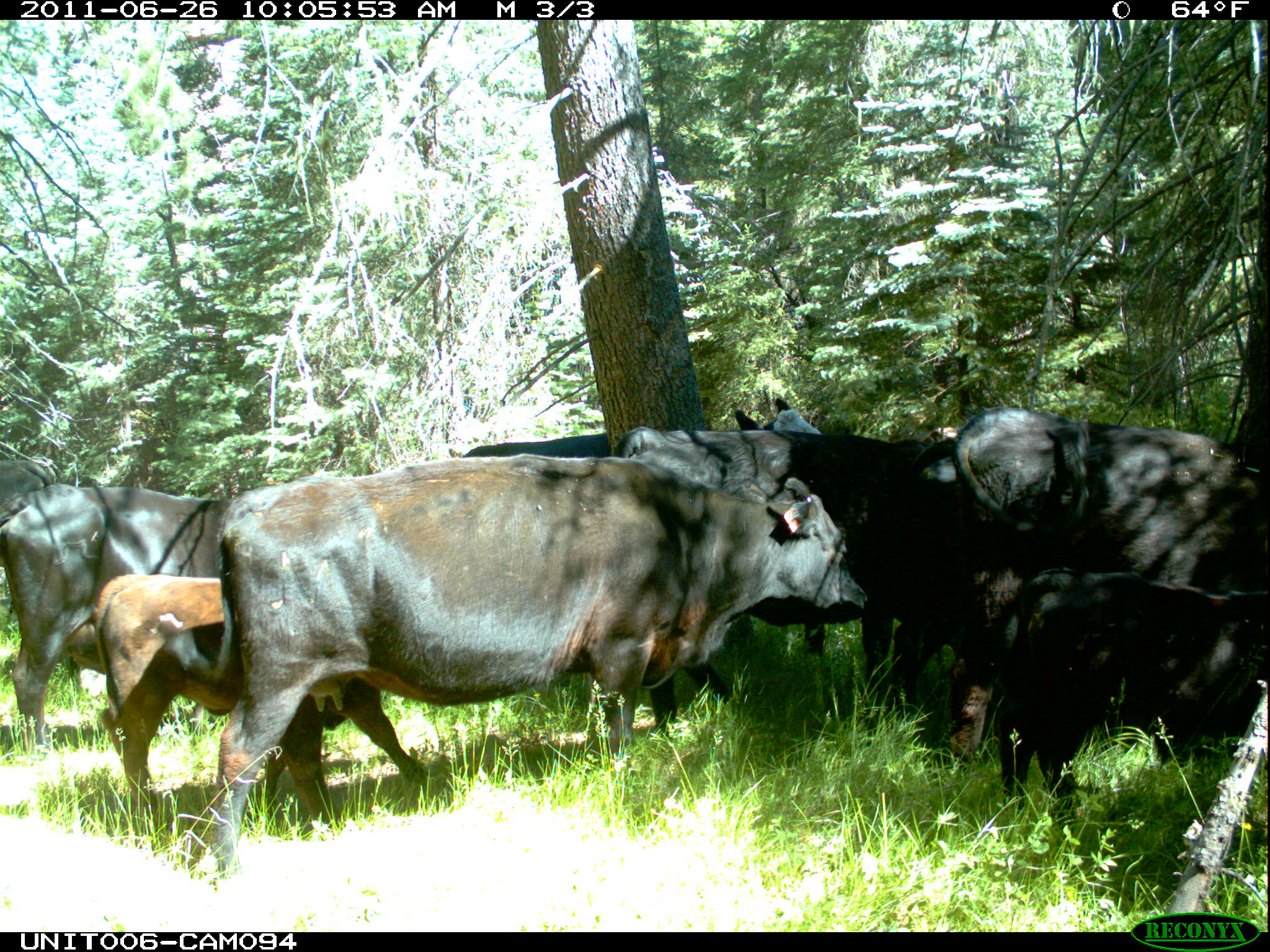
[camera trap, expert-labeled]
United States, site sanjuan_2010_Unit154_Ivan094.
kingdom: Animalia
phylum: Chordata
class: Mammalia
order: Artiodactyla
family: Bovidae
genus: Bos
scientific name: Bos taurus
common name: domestic cow